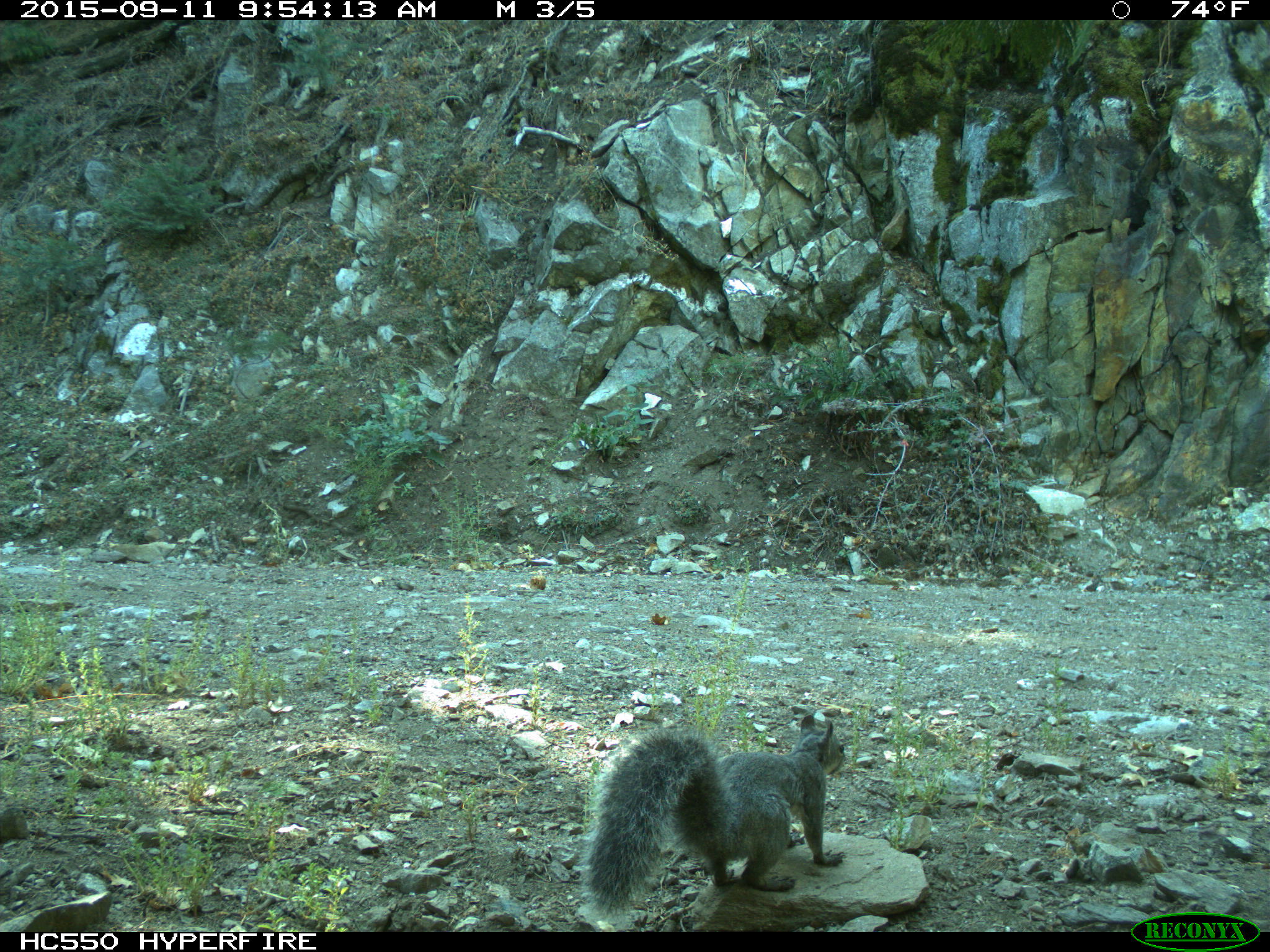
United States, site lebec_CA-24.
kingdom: Animalia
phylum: Chordata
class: Mammalia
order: Rodentia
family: Sciuridae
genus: Sciurus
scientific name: Sciurus carolinensis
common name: eastern gray squirrel